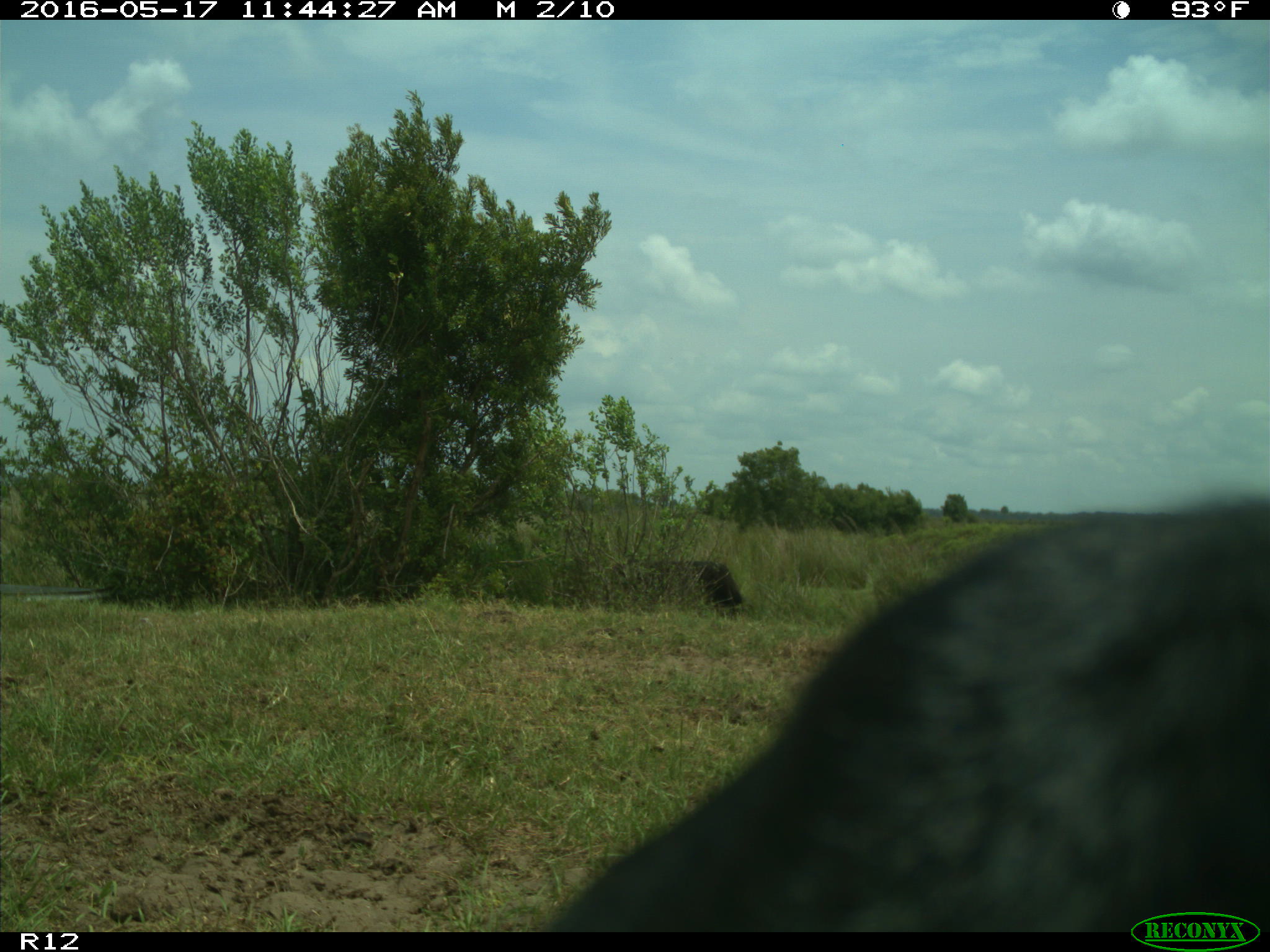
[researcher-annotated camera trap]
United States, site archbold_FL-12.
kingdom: Animalia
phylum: Chordata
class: Mammalia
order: Artiodactyla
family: Bovidae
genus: Bos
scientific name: Bos taurus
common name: domestic cow